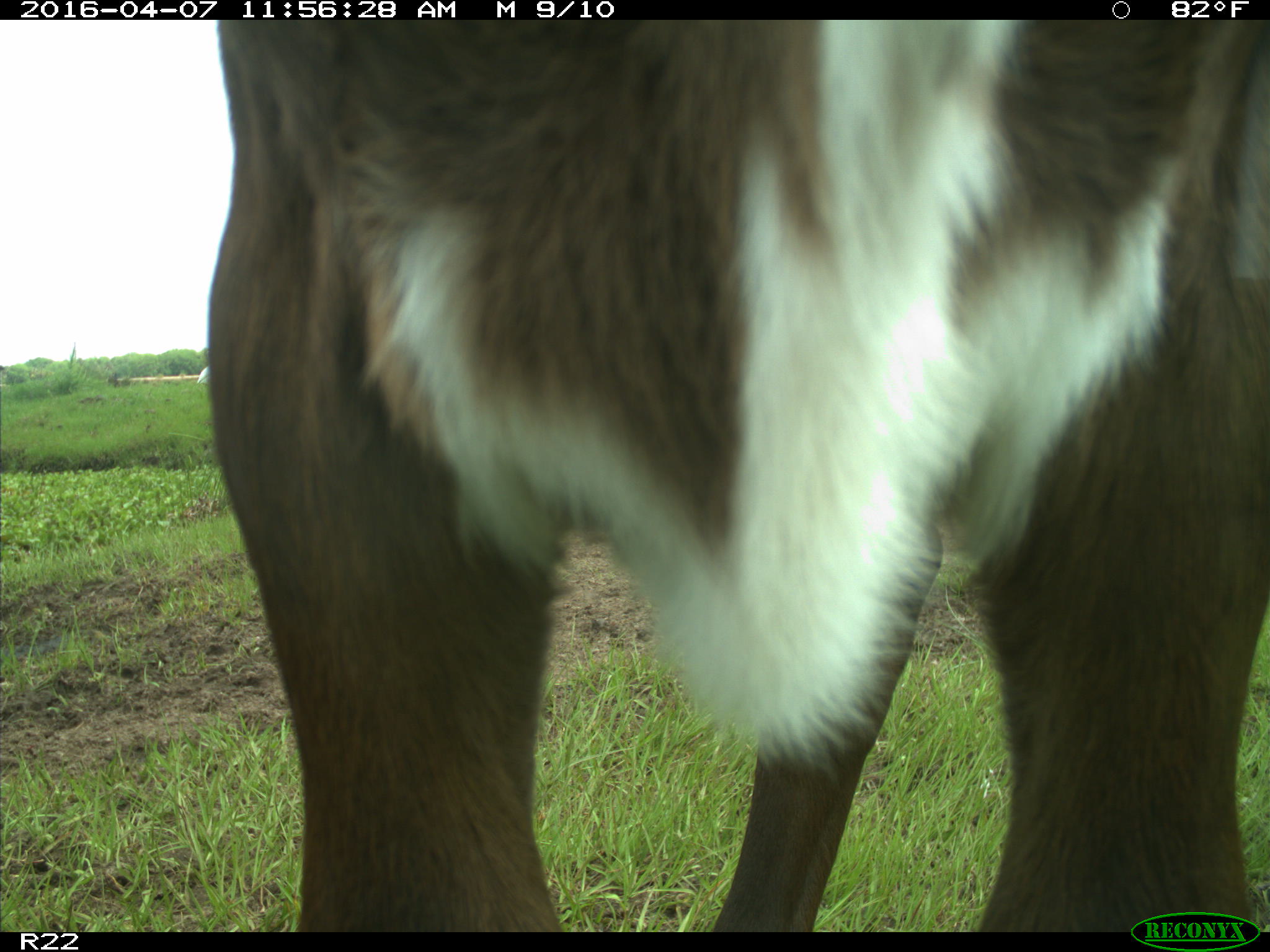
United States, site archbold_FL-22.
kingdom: Animalia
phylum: Chordata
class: Mammalia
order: Artiodactyla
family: Bovidae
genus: Bos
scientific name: Bos taurus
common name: domestic cow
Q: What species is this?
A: Bos taurus (domestic cow).